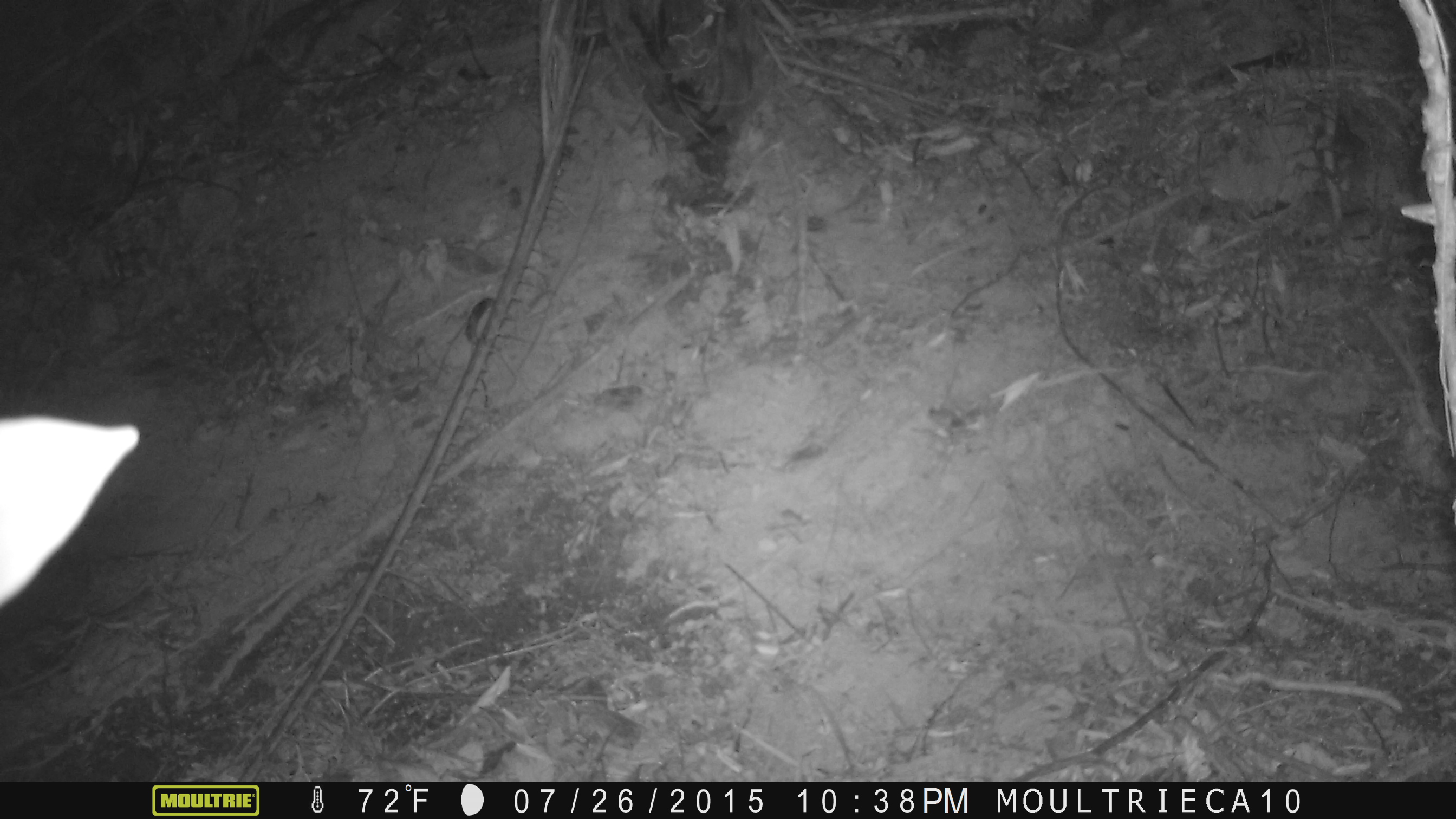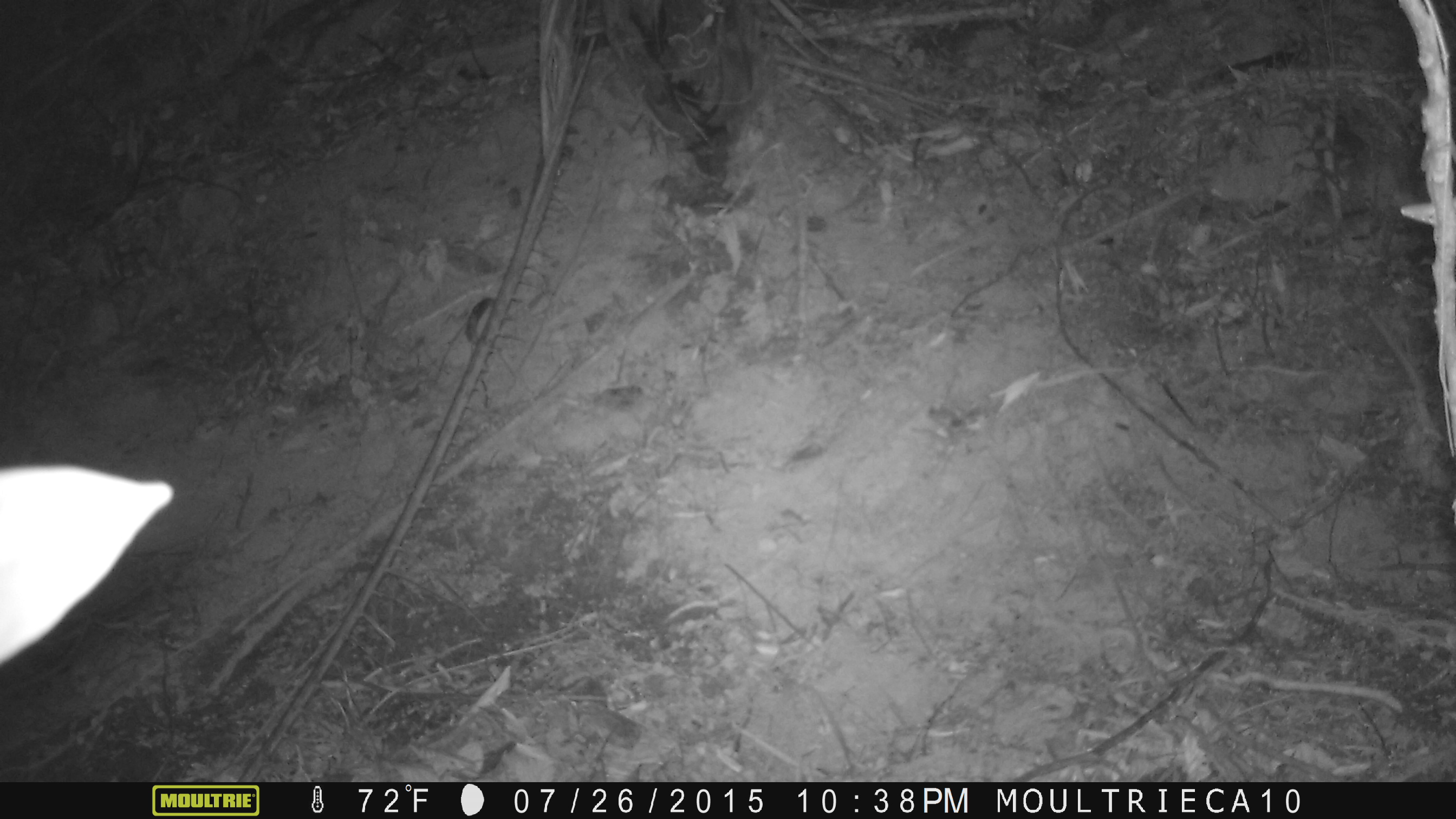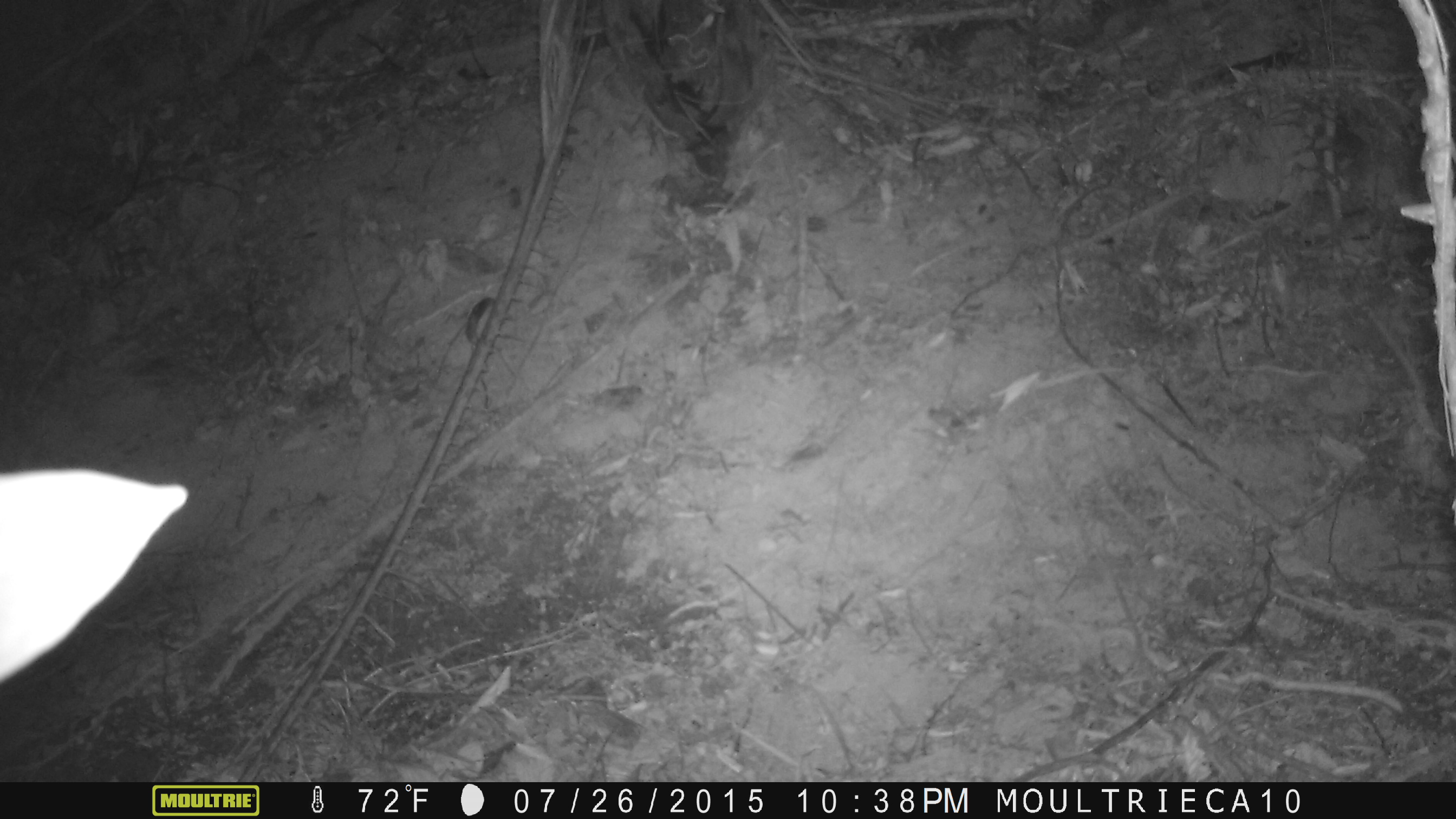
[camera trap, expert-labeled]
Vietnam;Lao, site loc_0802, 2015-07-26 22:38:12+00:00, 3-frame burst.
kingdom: Animalia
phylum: Chordata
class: Reptilia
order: Squamata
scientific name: Squamata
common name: lizard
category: unidentified lizard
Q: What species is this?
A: Unidentified lizard (lizard) (Squamata).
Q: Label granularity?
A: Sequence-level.